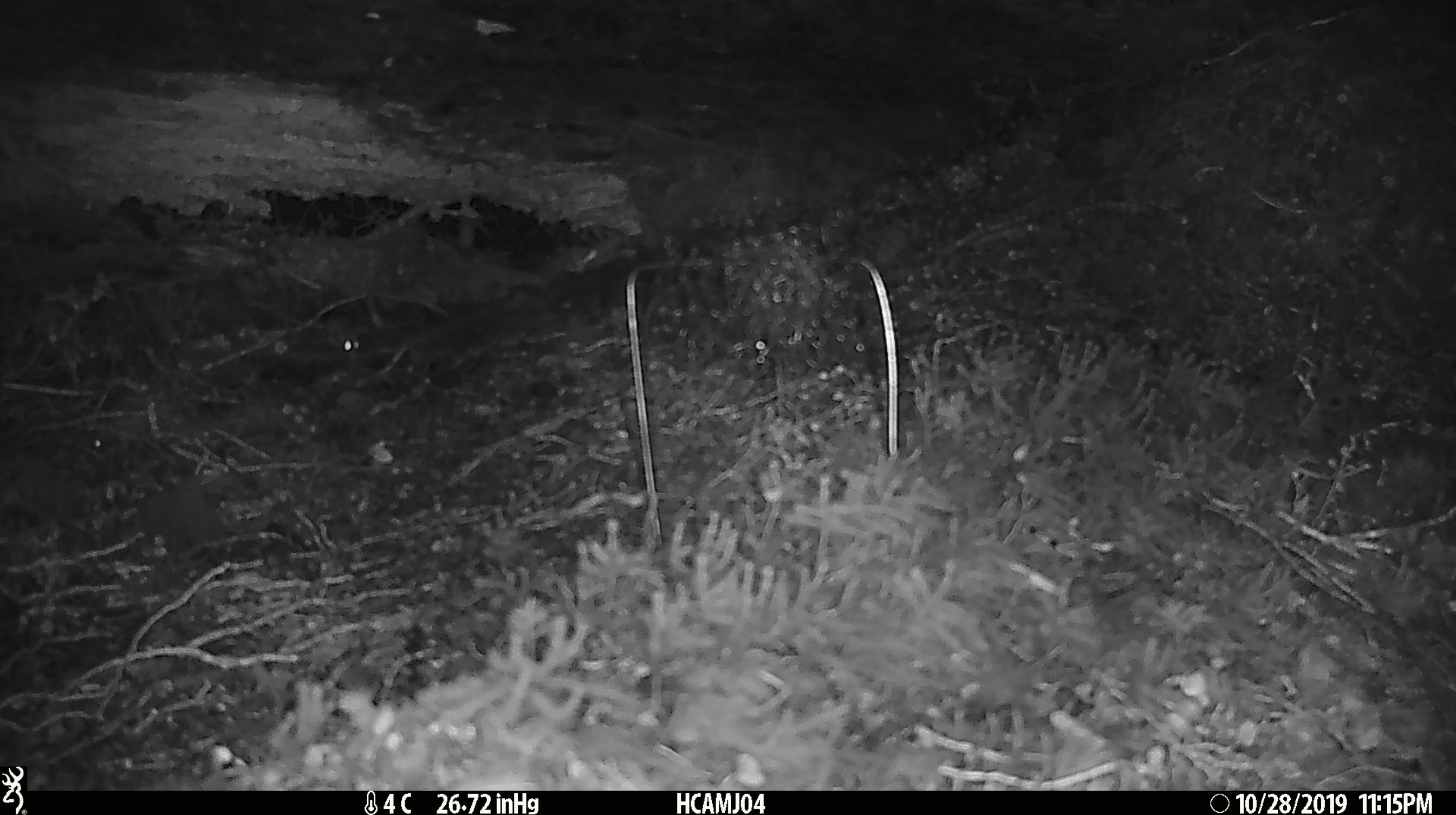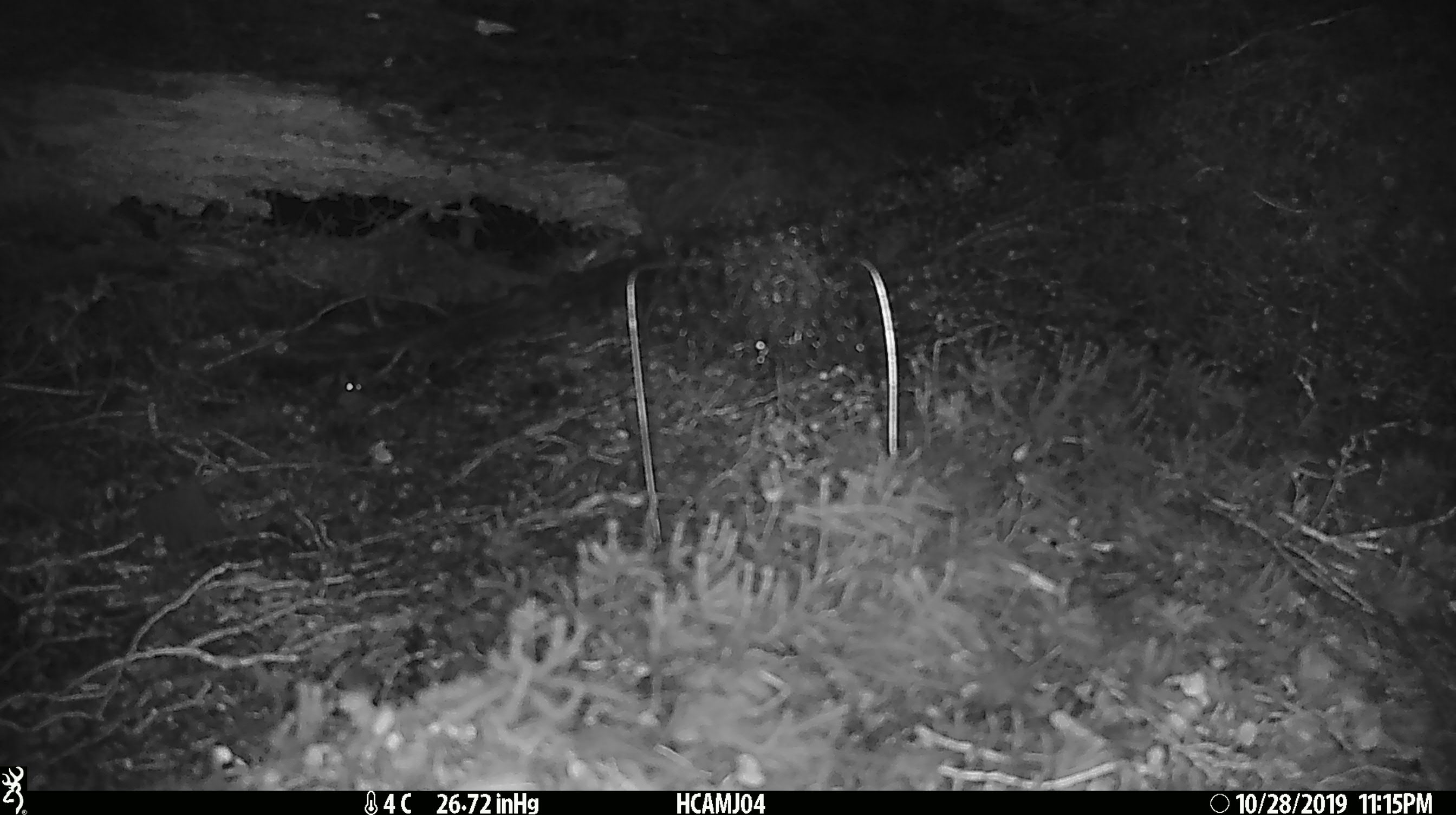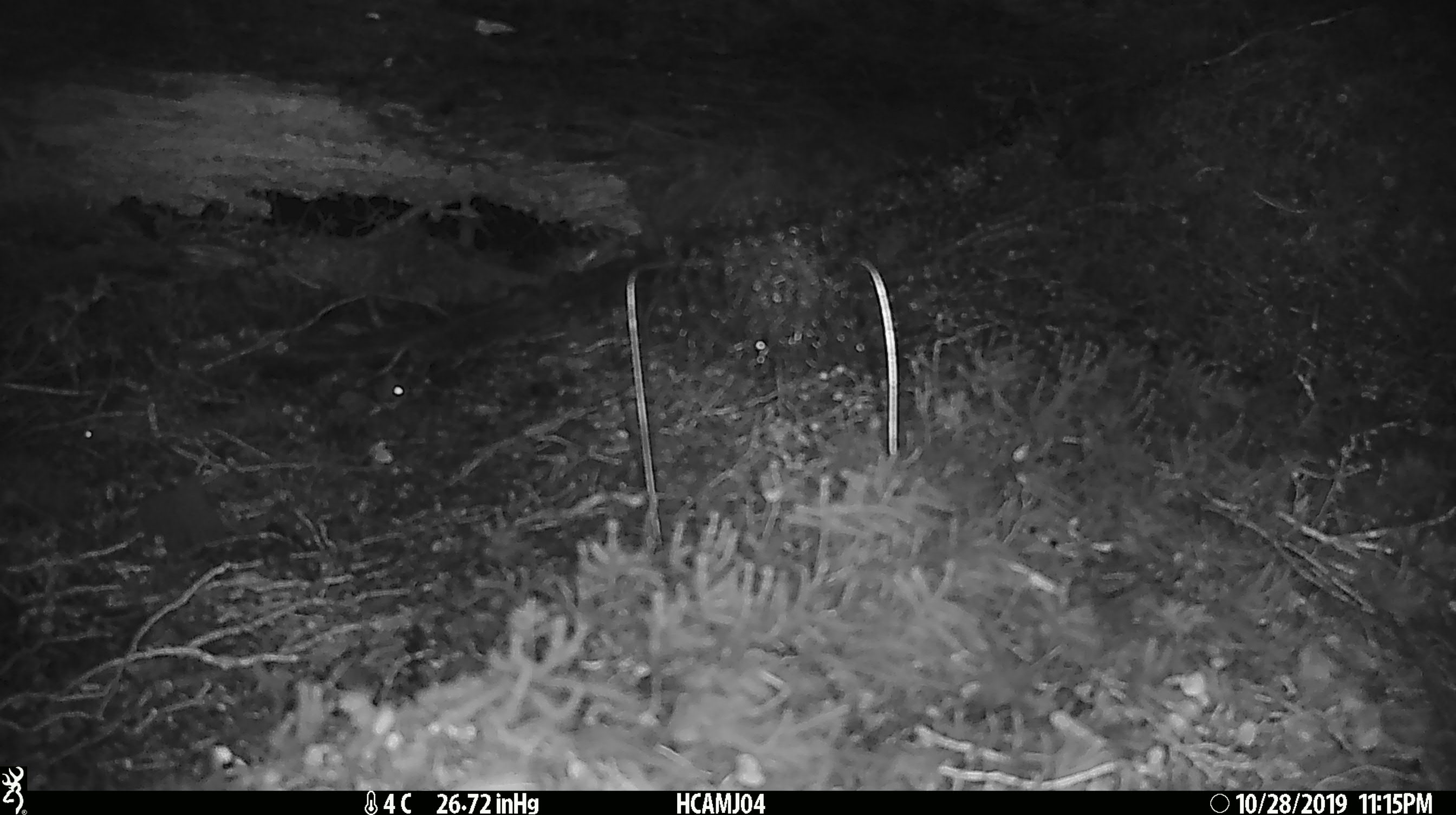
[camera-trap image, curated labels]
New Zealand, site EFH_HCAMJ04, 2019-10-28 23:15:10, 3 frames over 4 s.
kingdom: Animalia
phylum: Chordata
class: Mammalia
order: Rodentia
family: Muridae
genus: Mus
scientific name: Mus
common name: mouse